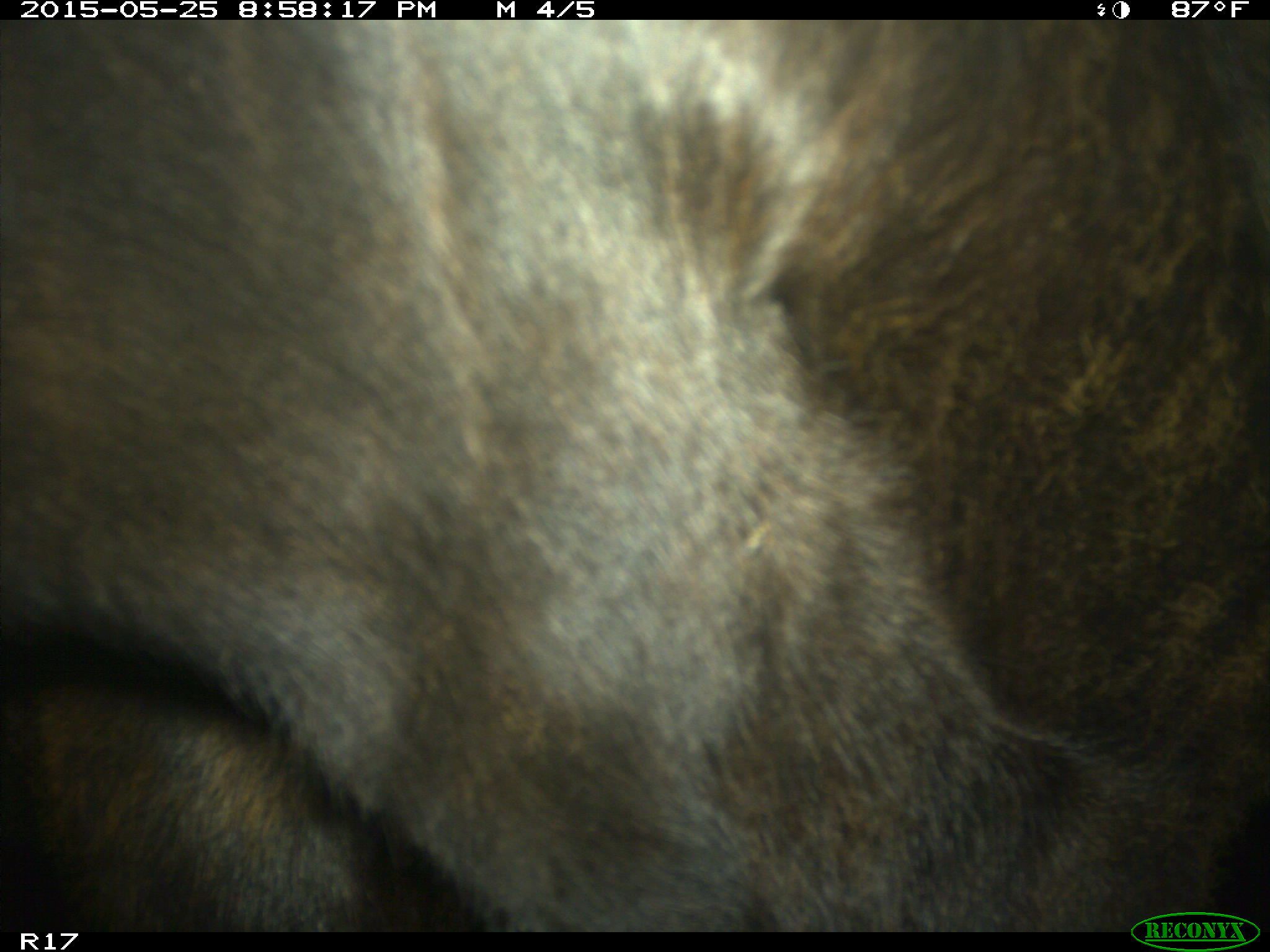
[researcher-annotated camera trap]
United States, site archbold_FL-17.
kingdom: Animalia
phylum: Chordata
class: Mammalia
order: Artiodactyla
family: Bovidae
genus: Bos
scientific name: Bos taurus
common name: domestic cow